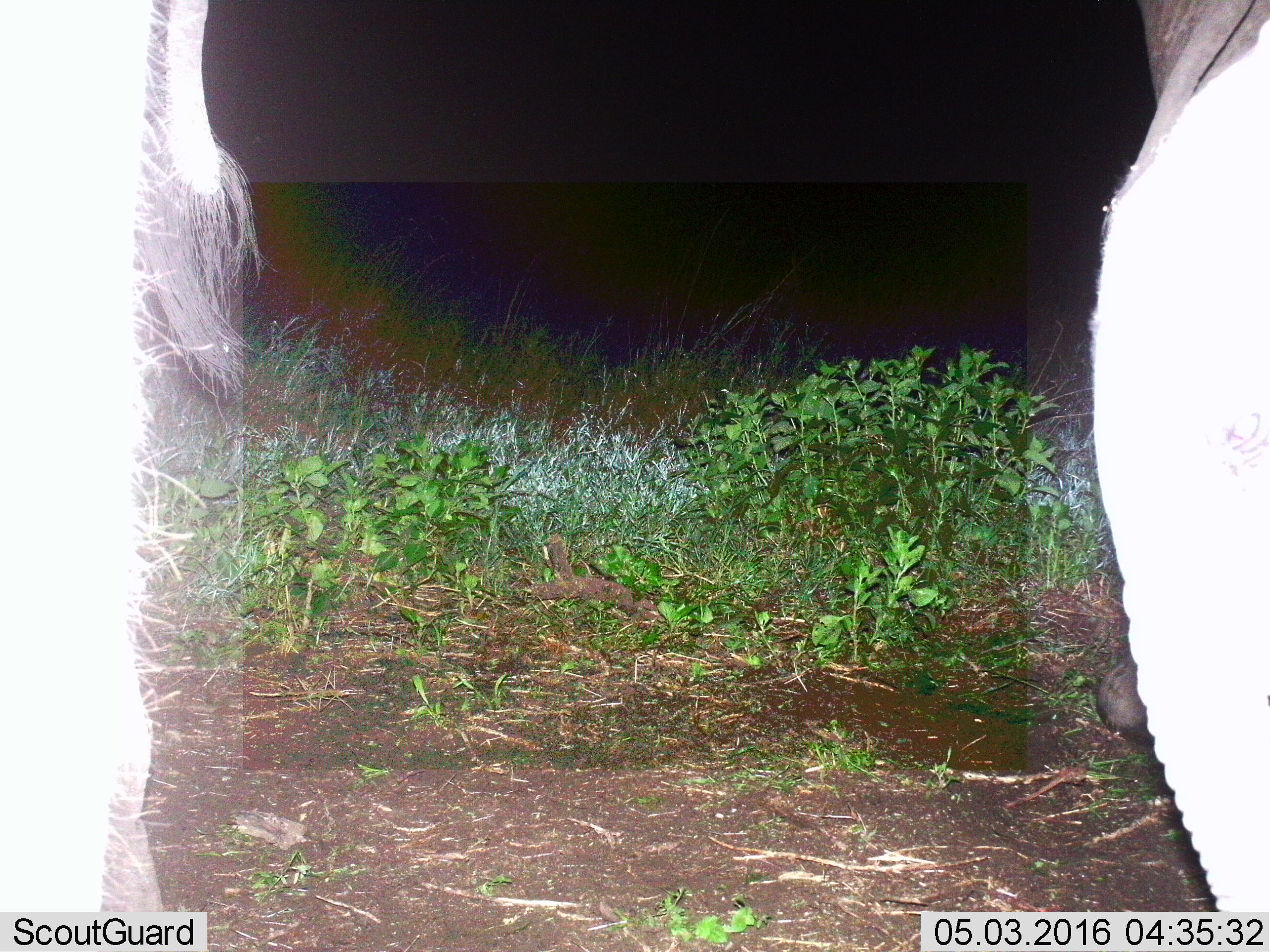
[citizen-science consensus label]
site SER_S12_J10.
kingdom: Animalia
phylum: Chordata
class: Mammalia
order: Proboscidea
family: Elephantidae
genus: Loxodonta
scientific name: Loxodonta africana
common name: african bush elephant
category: elephant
Elephant (african bush elephant) (Loxodonta africana), count 2. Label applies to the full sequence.